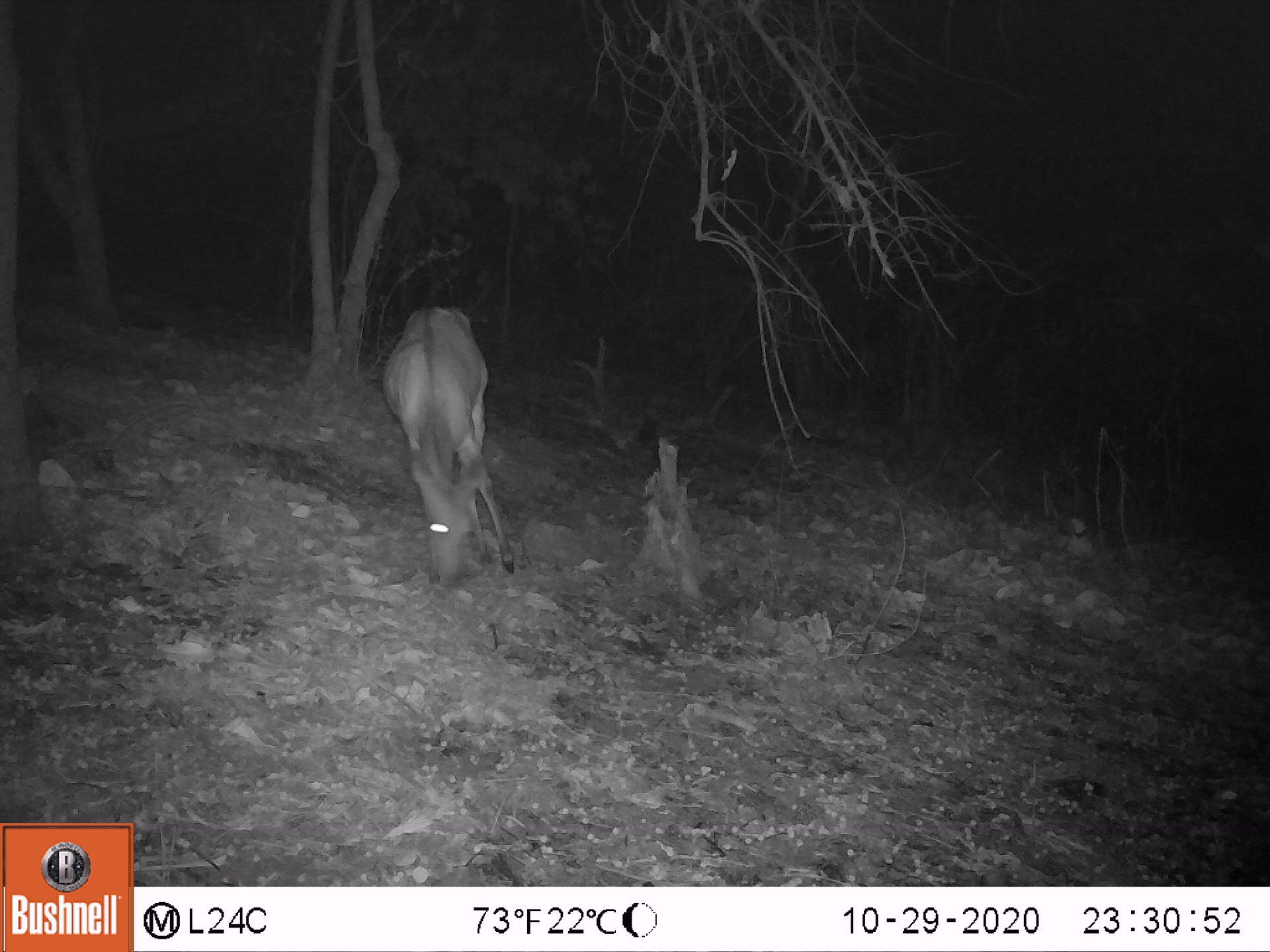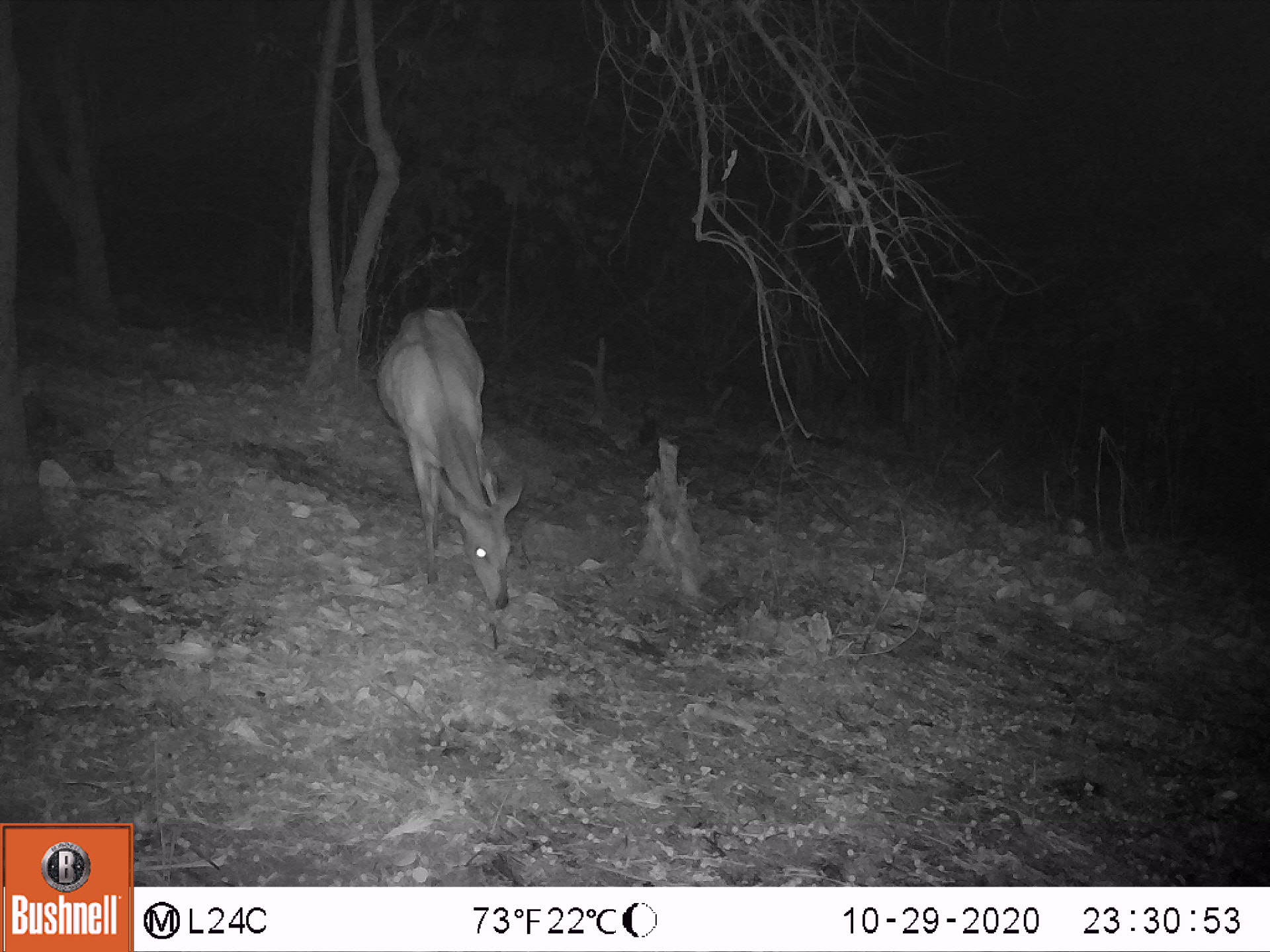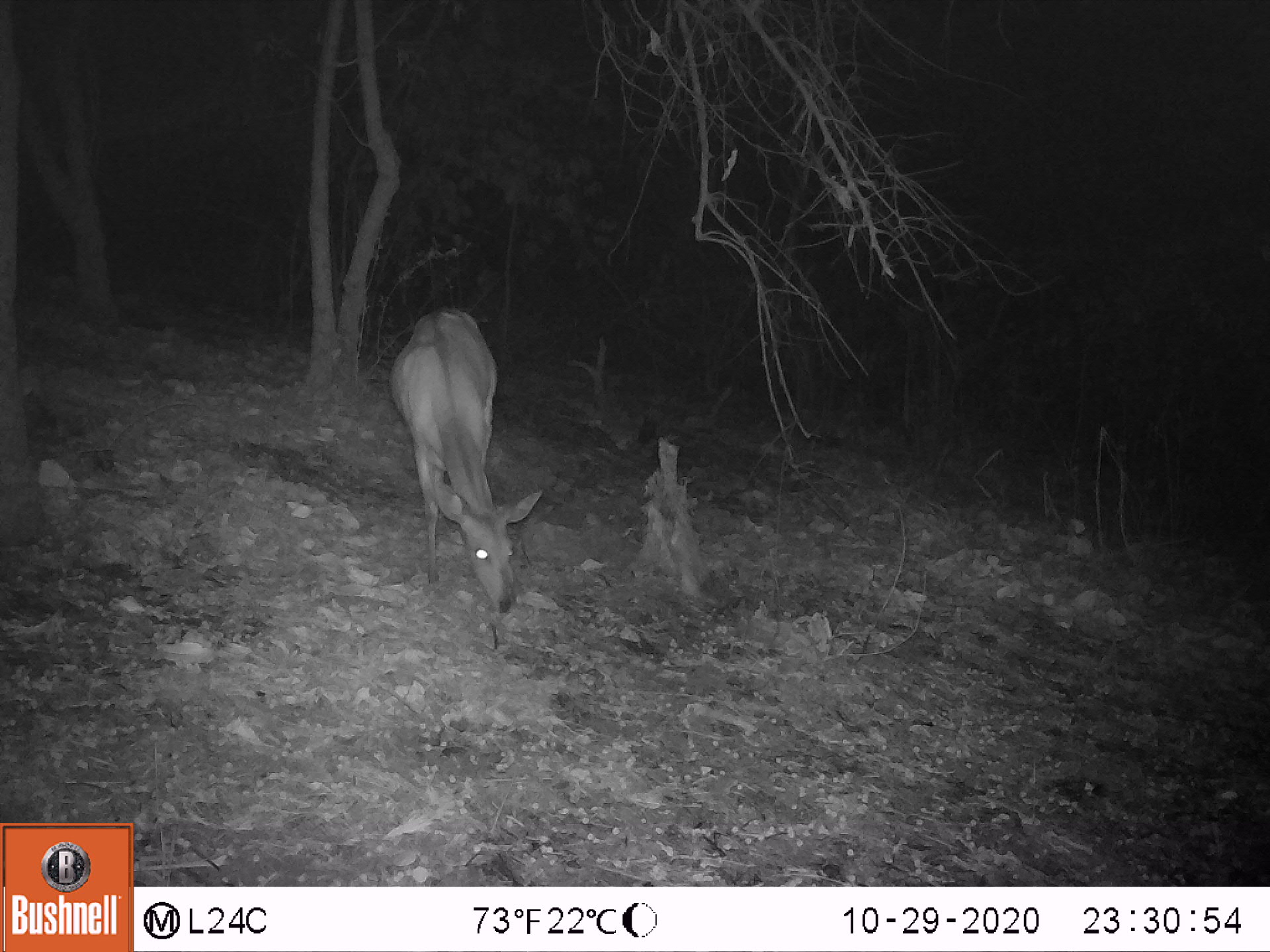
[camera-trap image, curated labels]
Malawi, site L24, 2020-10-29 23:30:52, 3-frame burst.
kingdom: Animalia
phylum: Chordata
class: Mammalia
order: Artiodactyla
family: Bovidae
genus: Tragelaphus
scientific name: Tragelaphus sylvaticus sylvaticus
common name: cape bushbuck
Cape bushbuck (Tragelaphus sylvaticus sylvaticus), count 1.